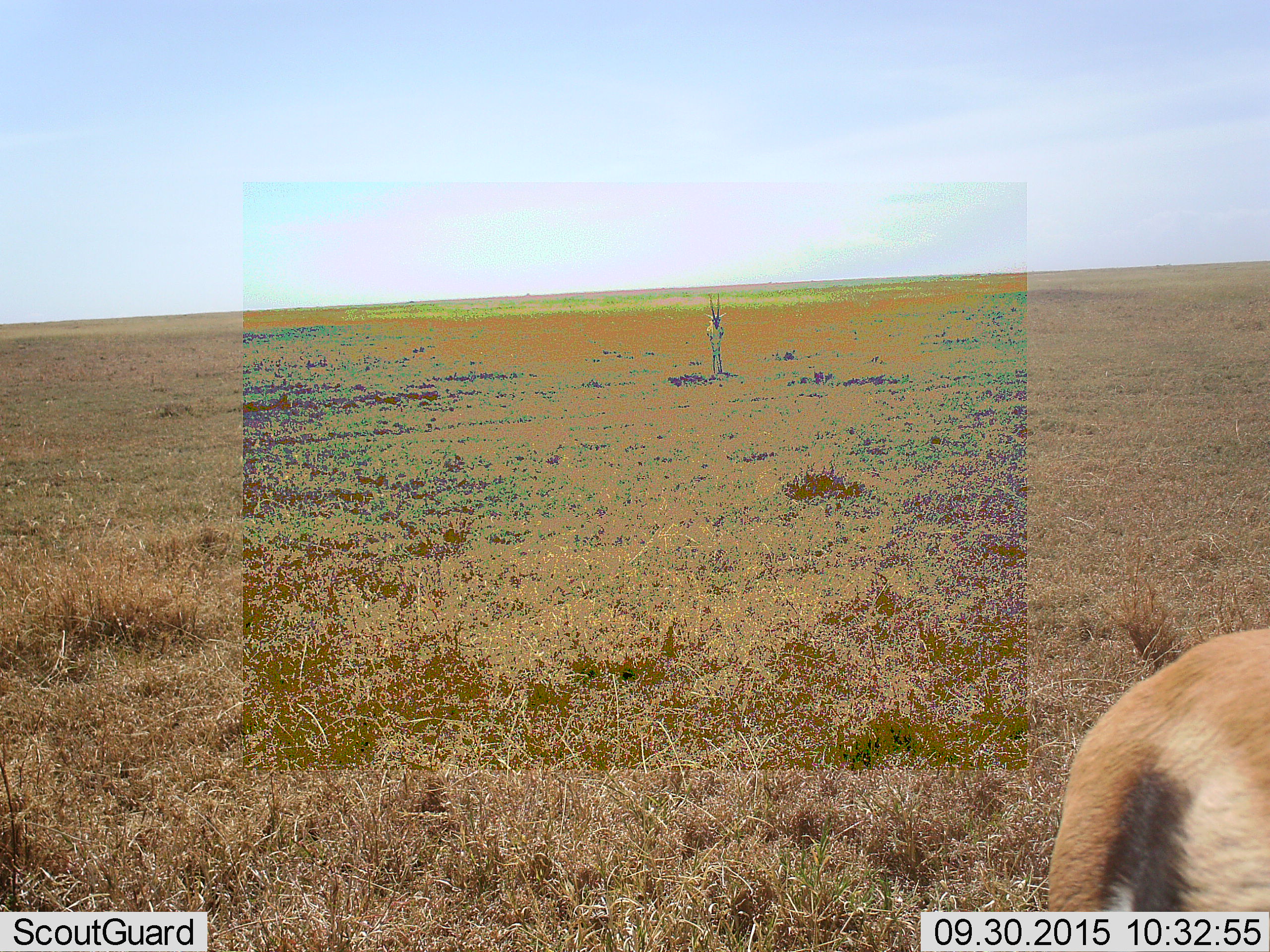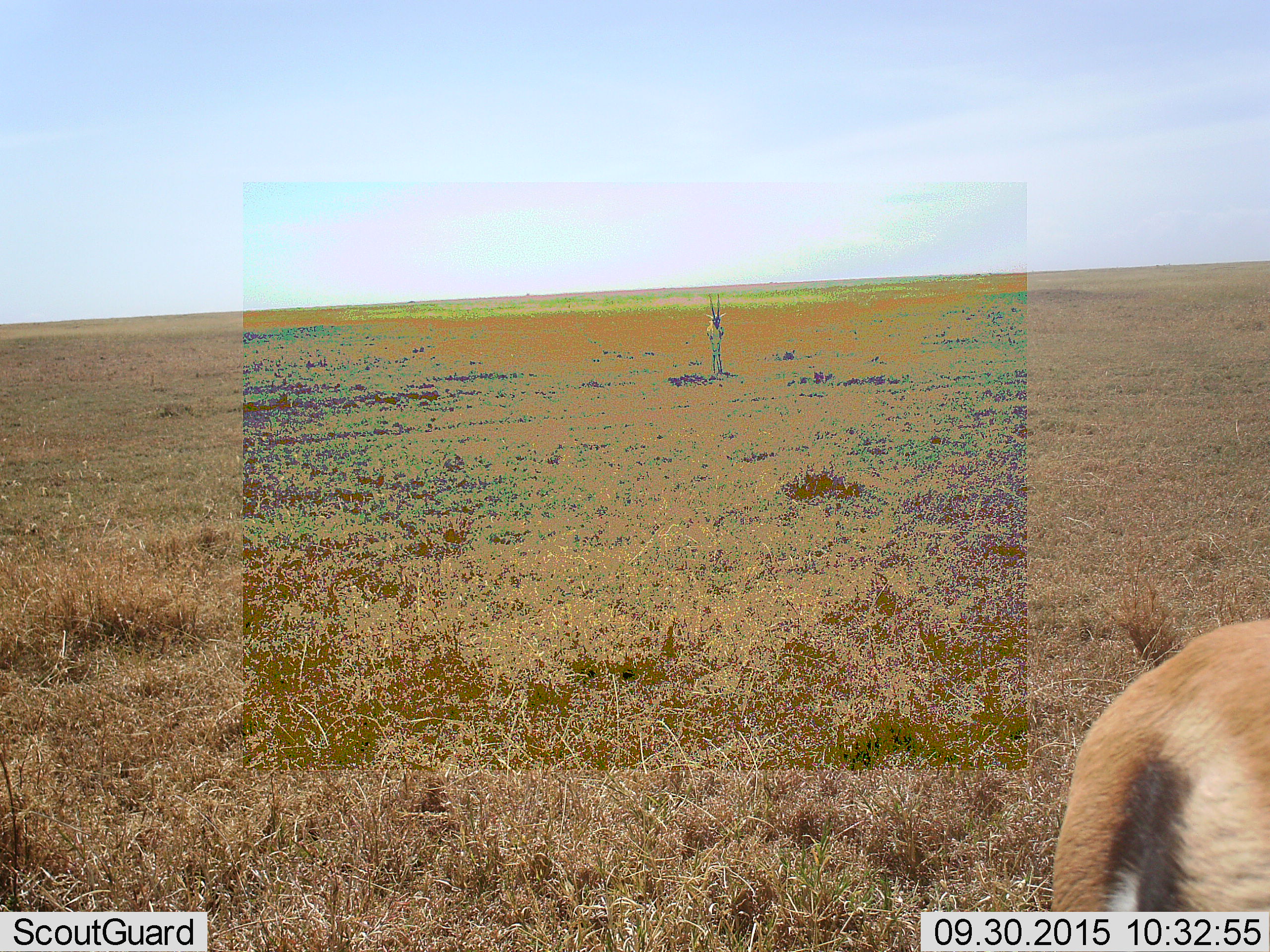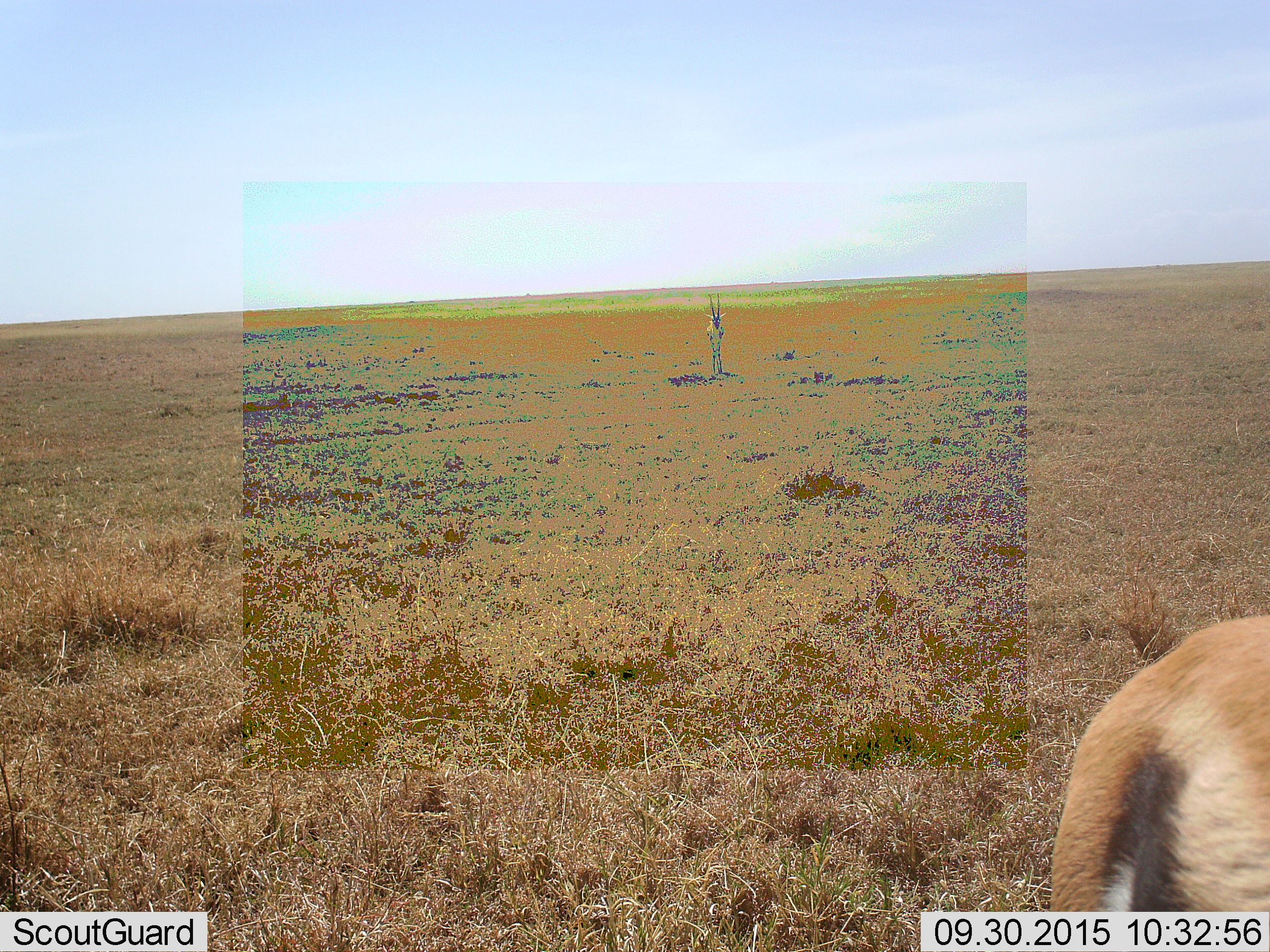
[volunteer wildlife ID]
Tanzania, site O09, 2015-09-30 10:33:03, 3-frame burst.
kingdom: Animalia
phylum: Chordata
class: Mammalia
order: Artiodactyla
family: Bovidae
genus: Eudorcas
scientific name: Eudorcas thomsonii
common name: thomson's gazelle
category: gazellethomsons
Gazellethomsons (thomson's gazelle) (Eudorcas thomsonii), count 2. Behavior (volunteer vote fractions): standing 100%, resting 0%, moving 0%, interacting 0%. Young present (vote fraction): 0%. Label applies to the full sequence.